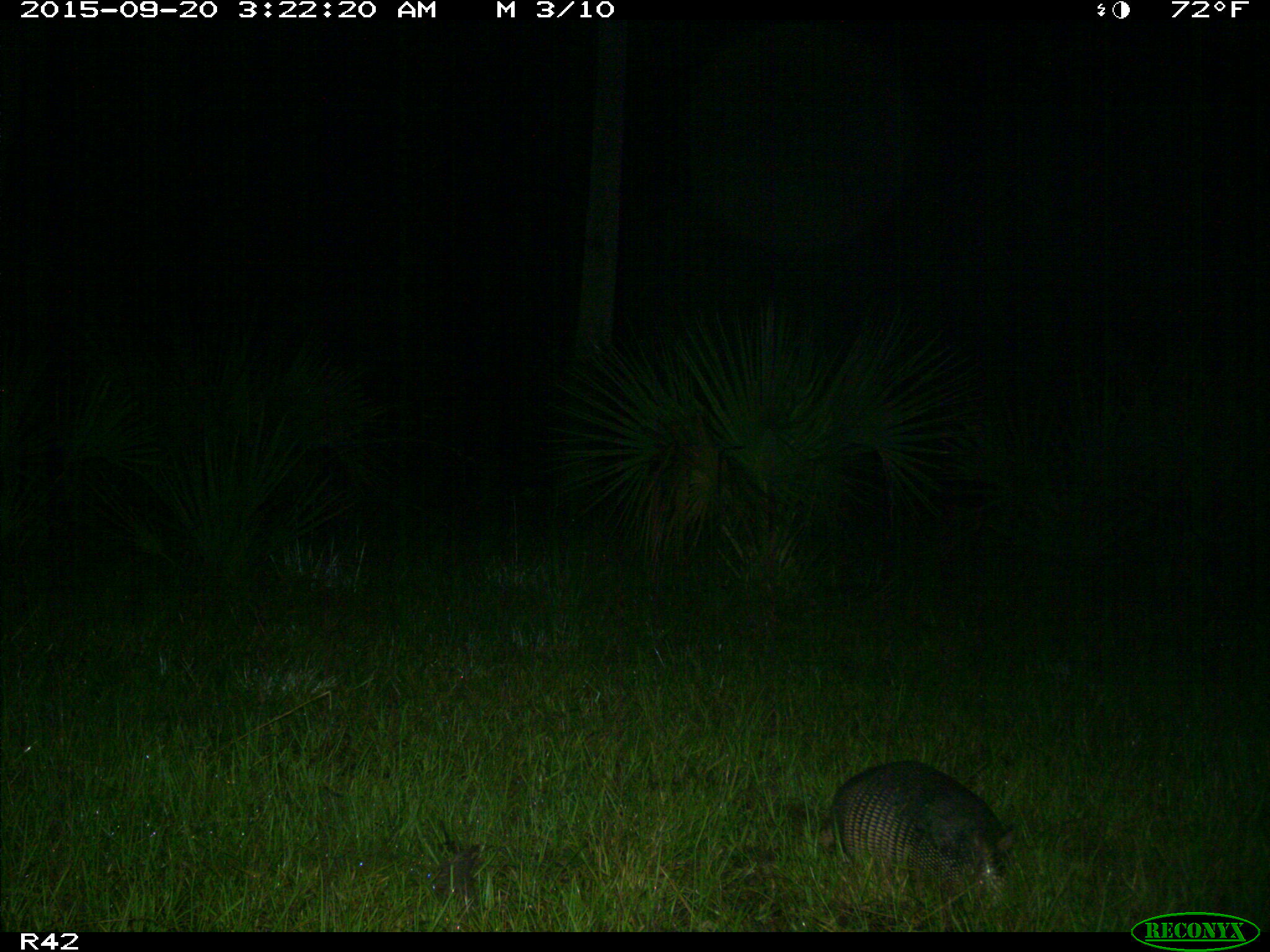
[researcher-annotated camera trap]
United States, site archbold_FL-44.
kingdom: Animalia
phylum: Chordata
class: Mammalia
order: Cingulata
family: Dasypodidae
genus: Dasypus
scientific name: Dasypus novemcinctus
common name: nine-banded armadillo